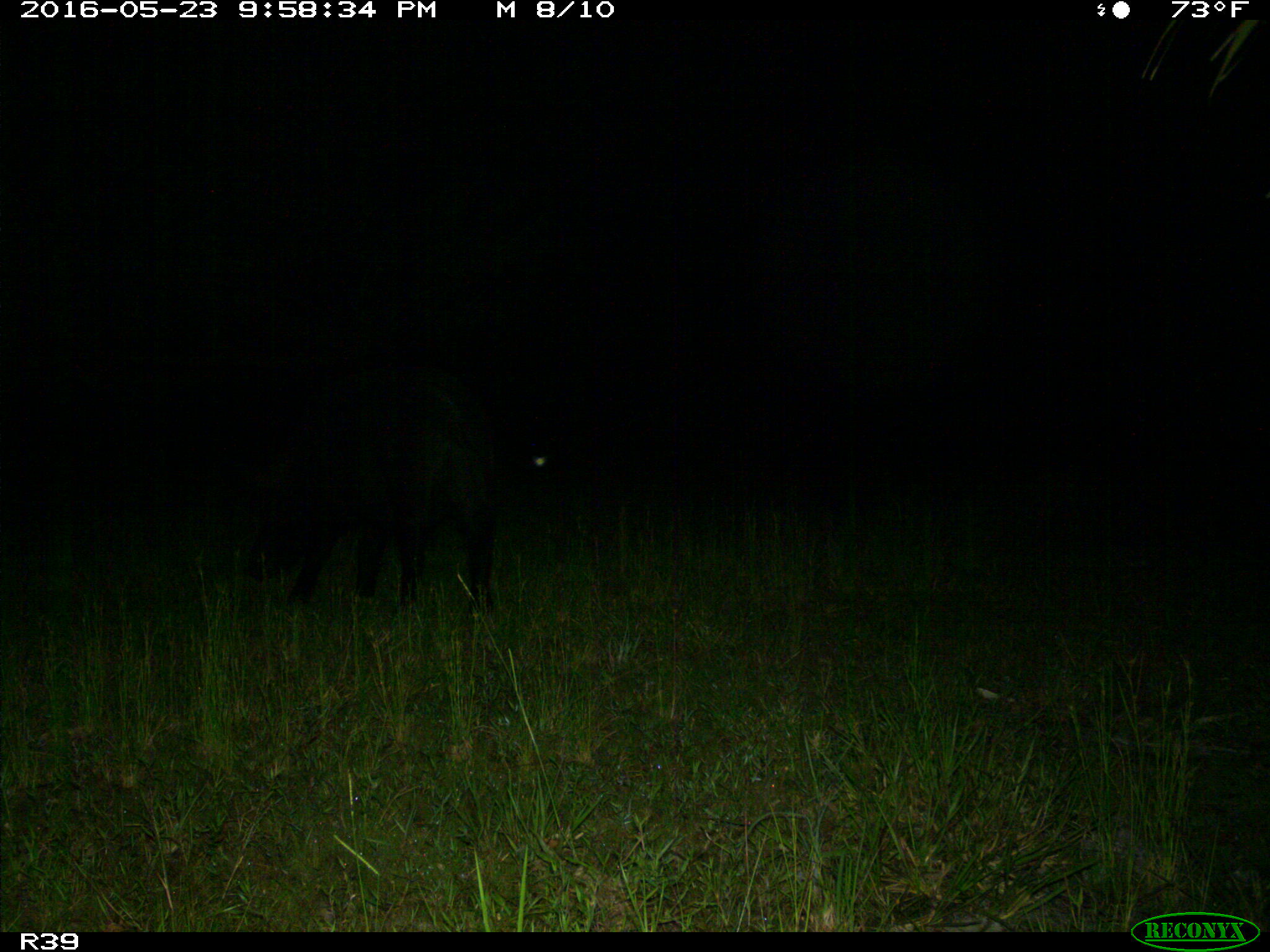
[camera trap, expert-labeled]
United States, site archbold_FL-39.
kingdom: Animalia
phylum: Chordata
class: Mammalia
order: Artiodactyla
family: Suidae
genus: Sus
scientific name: Sus scrofa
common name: wild boar